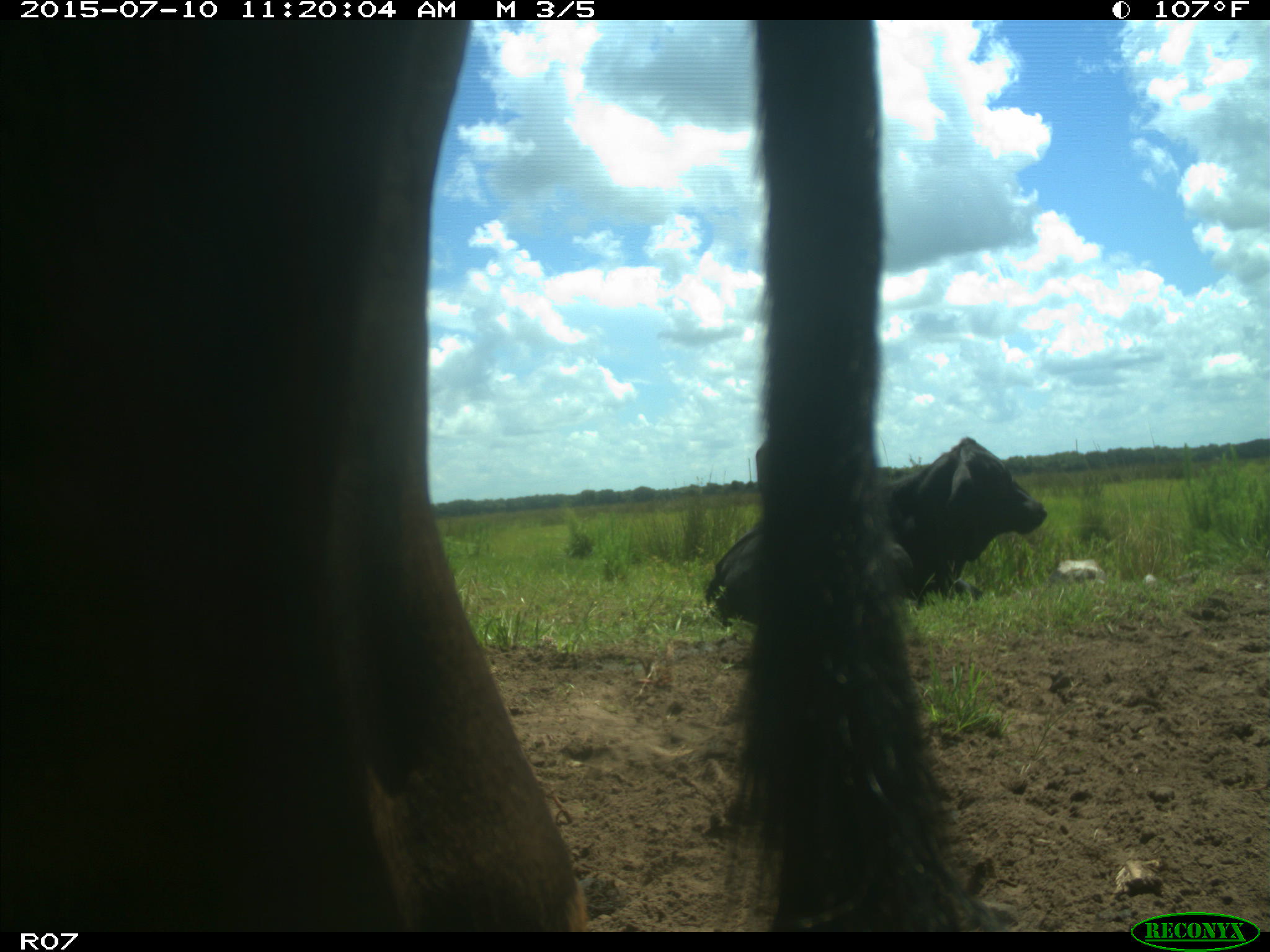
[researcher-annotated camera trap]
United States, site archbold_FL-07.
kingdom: Animalia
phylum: Chordata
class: Mammalia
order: Artiodactyla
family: Bovidae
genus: Bos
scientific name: Bos taurus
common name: domestic cow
Bos taurus (domestic cow).